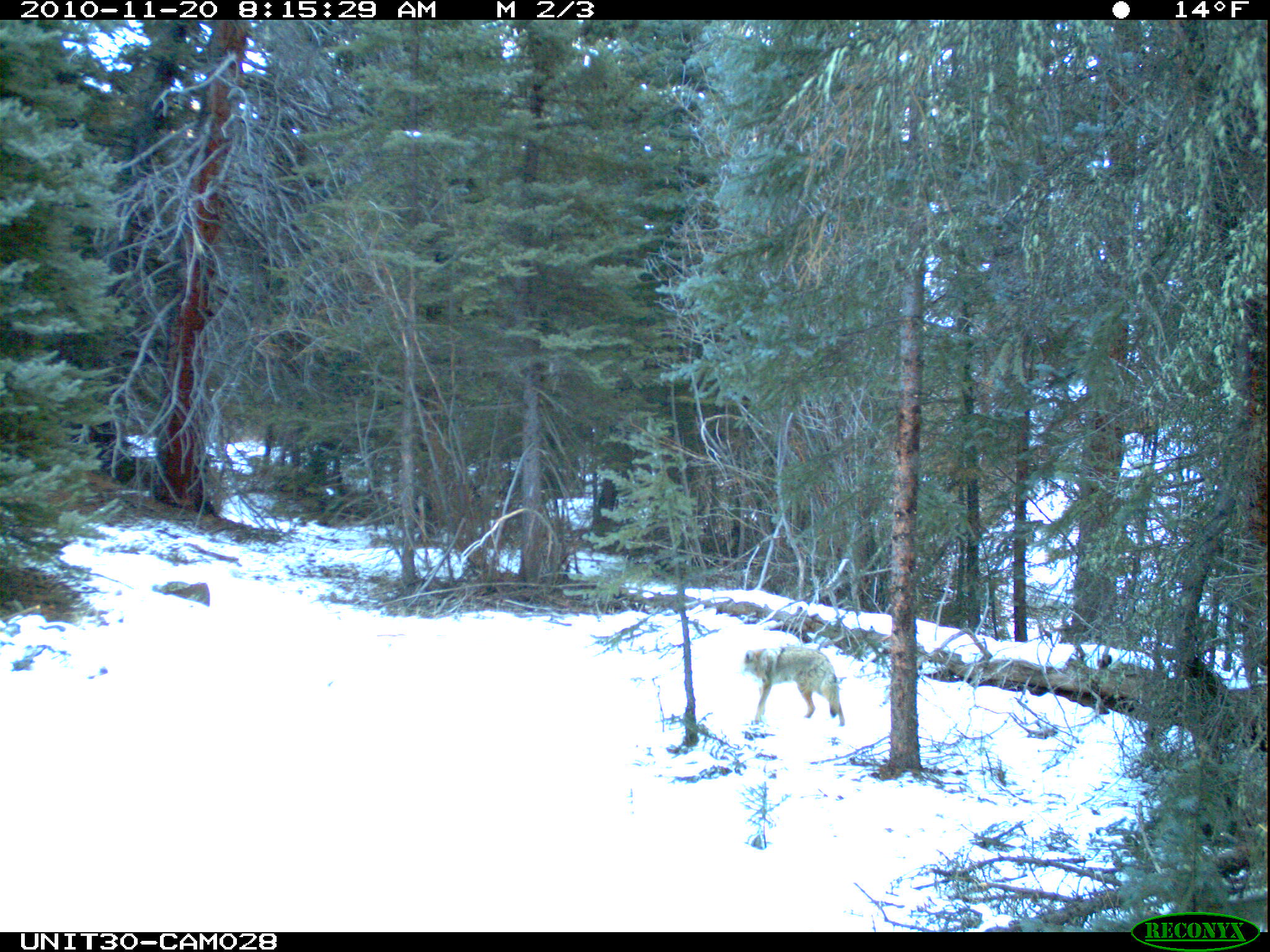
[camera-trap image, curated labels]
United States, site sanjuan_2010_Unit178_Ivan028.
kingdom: Animalia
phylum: Chordata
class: Mammalia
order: Carnivora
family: Canidae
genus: Canis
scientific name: Canis latrans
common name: coyote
Canis latrans (coyote).